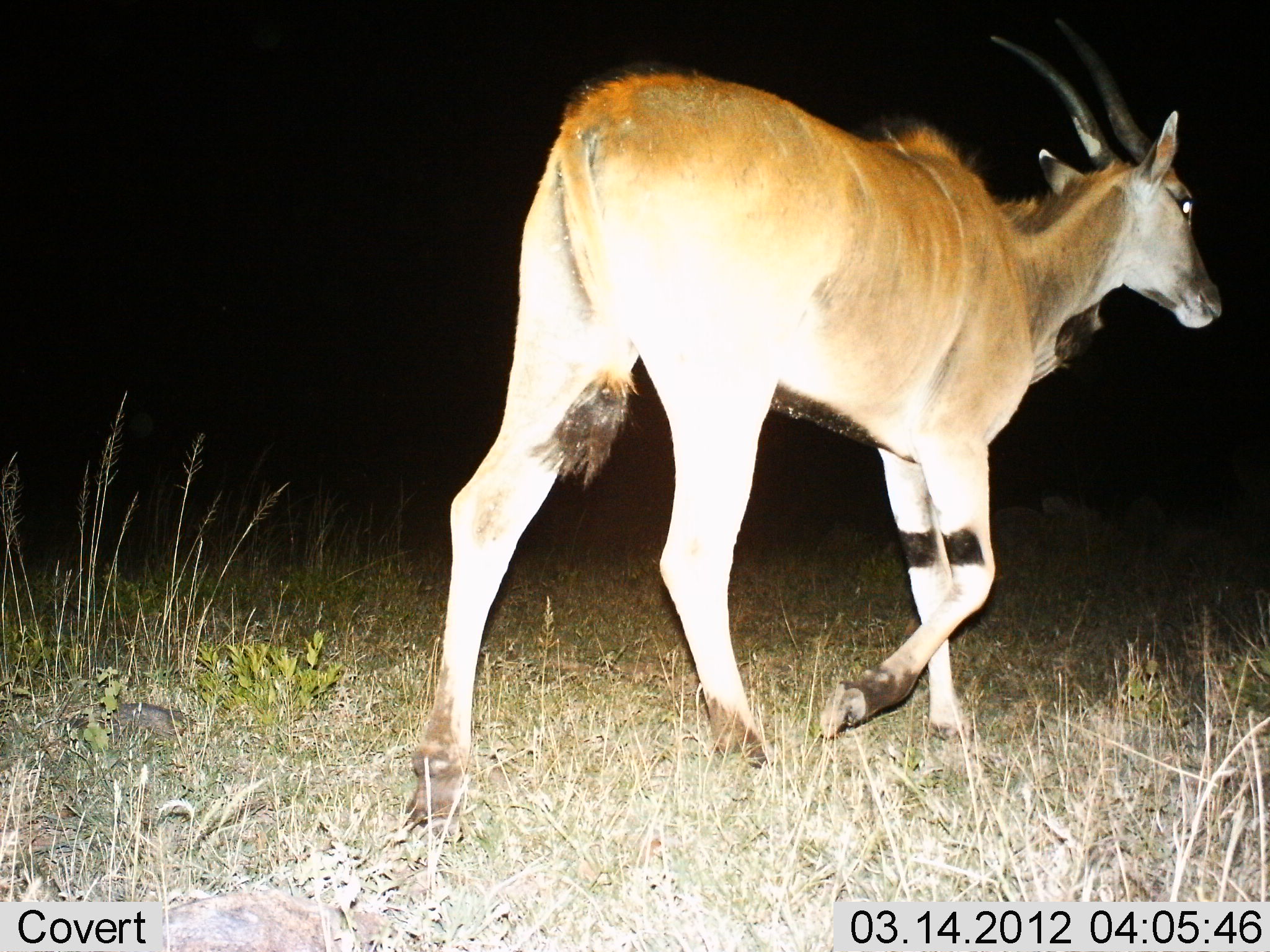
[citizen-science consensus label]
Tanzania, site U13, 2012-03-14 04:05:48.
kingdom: Animalia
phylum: Chordata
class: Mammalia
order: Artiodactyla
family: Bovidae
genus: Tragelaphus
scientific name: Tragelaphus oryx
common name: eland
Eland (Tragelaphus oryx), count 1. Behavior (volunteer vote fractions): standing 17%, resting 0%, moving 92%, interacting 0%. Young present (vote fraction): 0%. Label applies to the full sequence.